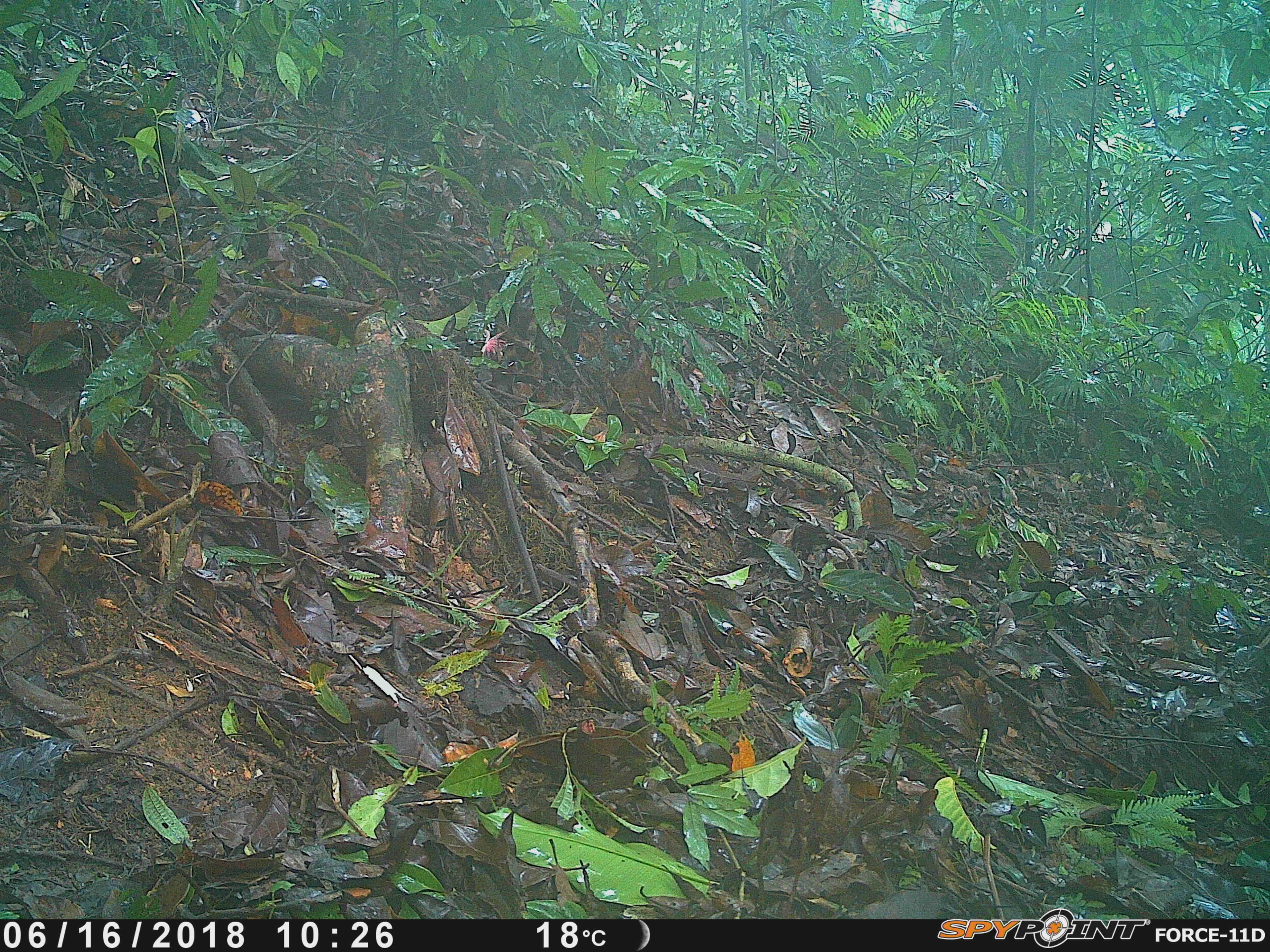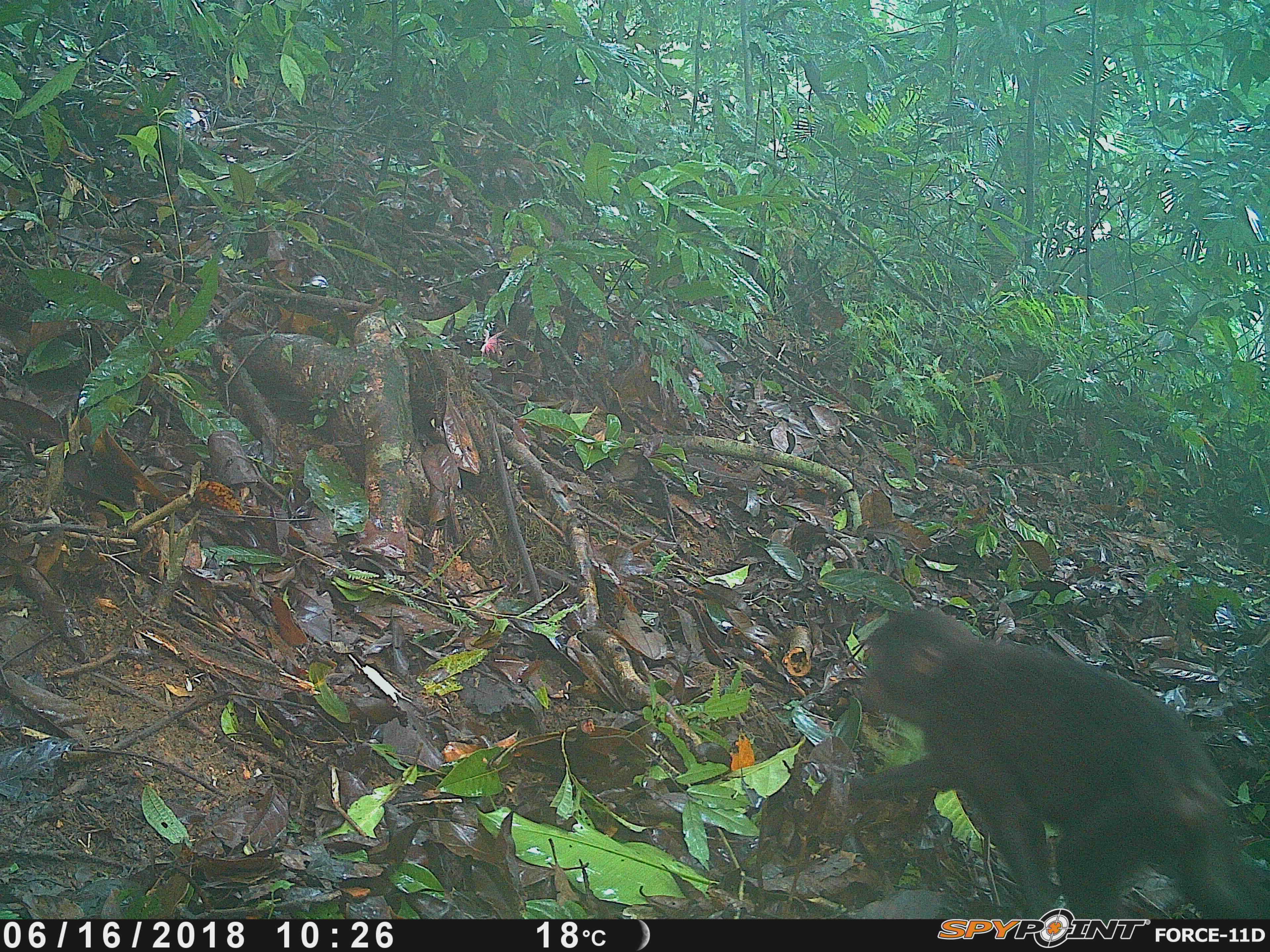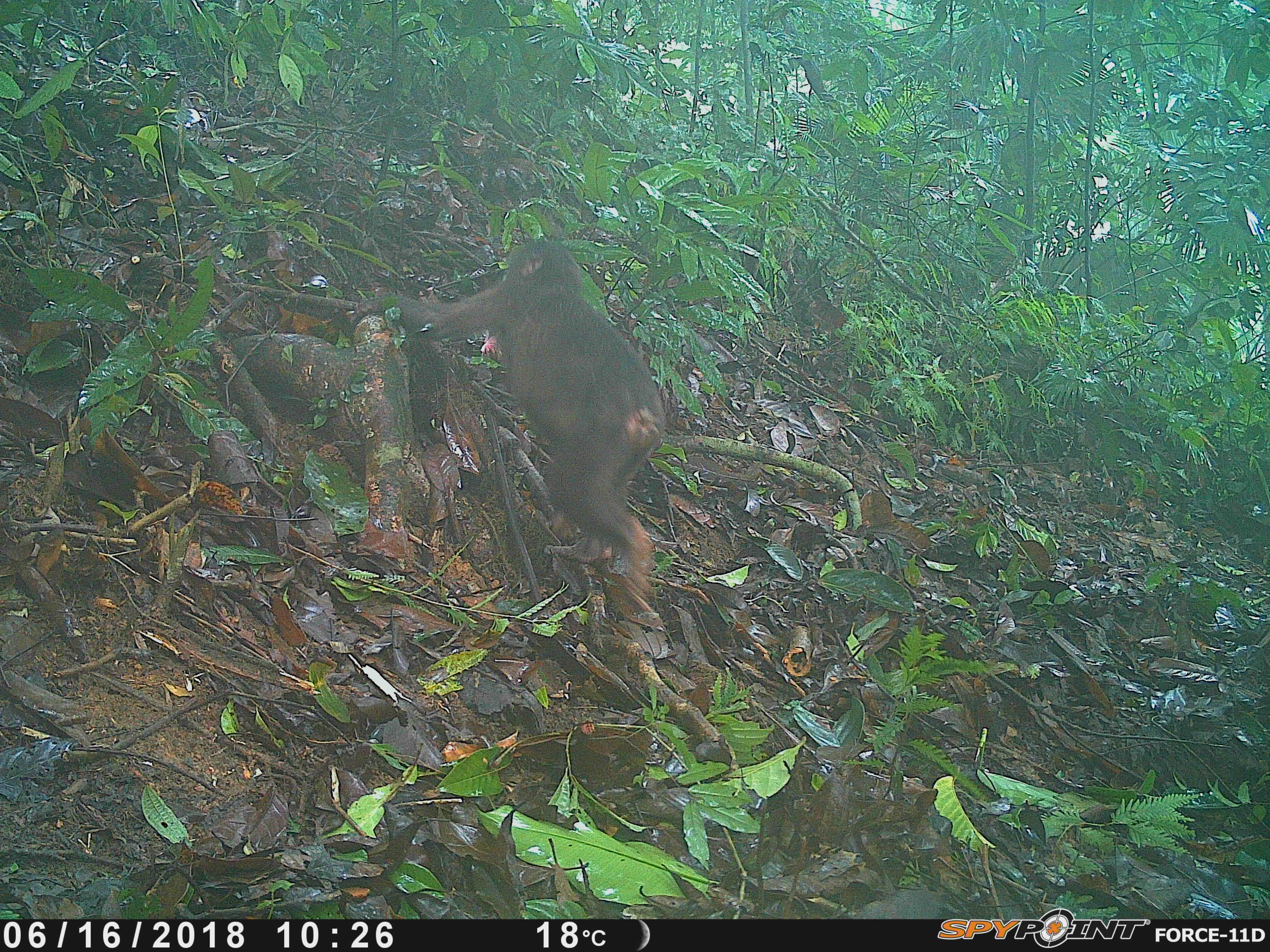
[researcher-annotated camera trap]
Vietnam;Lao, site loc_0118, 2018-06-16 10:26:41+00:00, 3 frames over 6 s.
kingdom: Animalia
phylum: Chordata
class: Mammalia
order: Primates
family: Cercopithecidae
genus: Macaca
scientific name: Macaca arctoides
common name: stump-tailed macaque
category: stump tailed macaque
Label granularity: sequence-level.